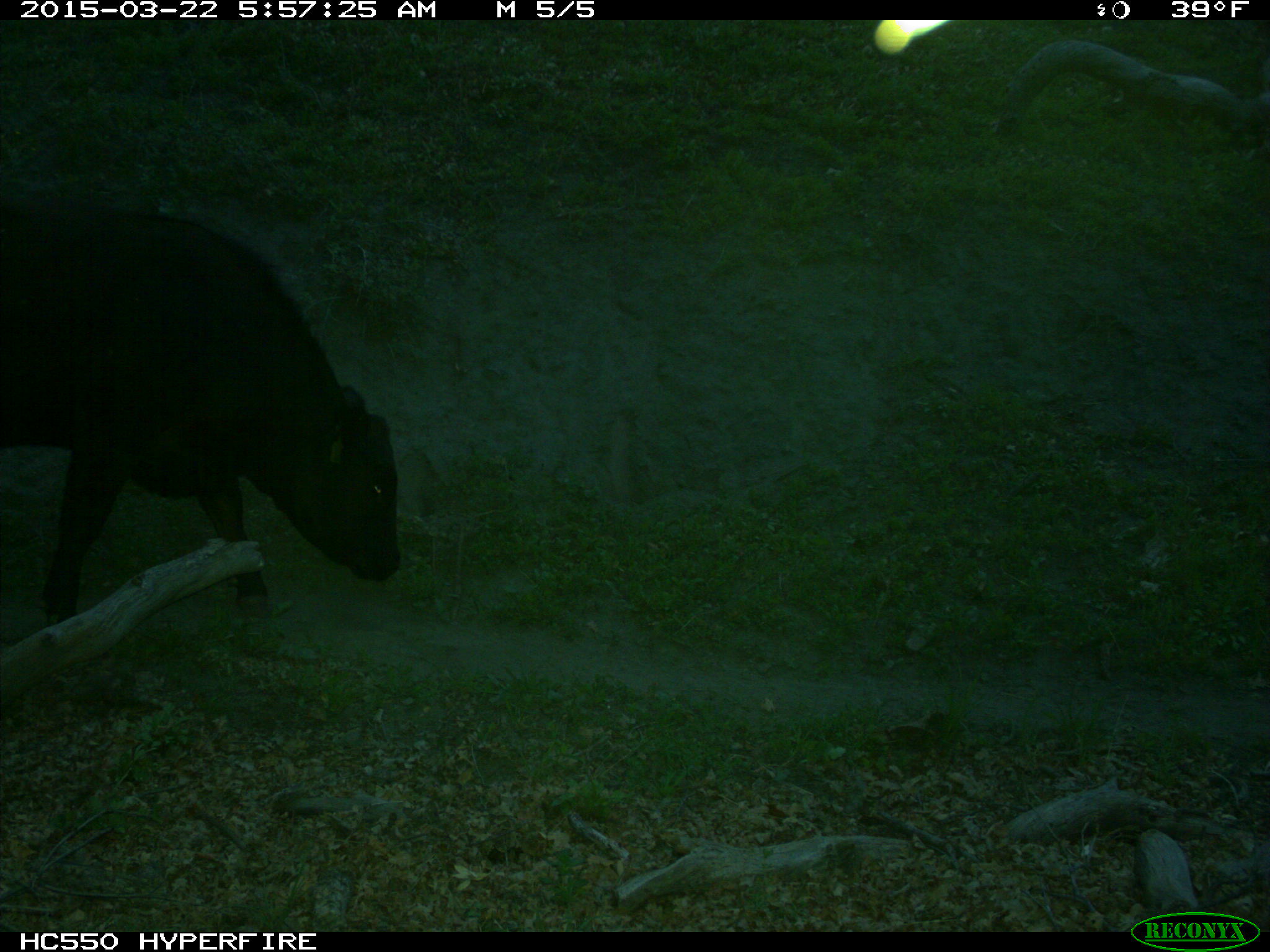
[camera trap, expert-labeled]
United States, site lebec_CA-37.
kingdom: Animalia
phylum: Chordata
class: Mammalia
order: Artiodactyla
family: Bovidae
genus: Bos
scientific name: Bos taurus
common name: domestic cow